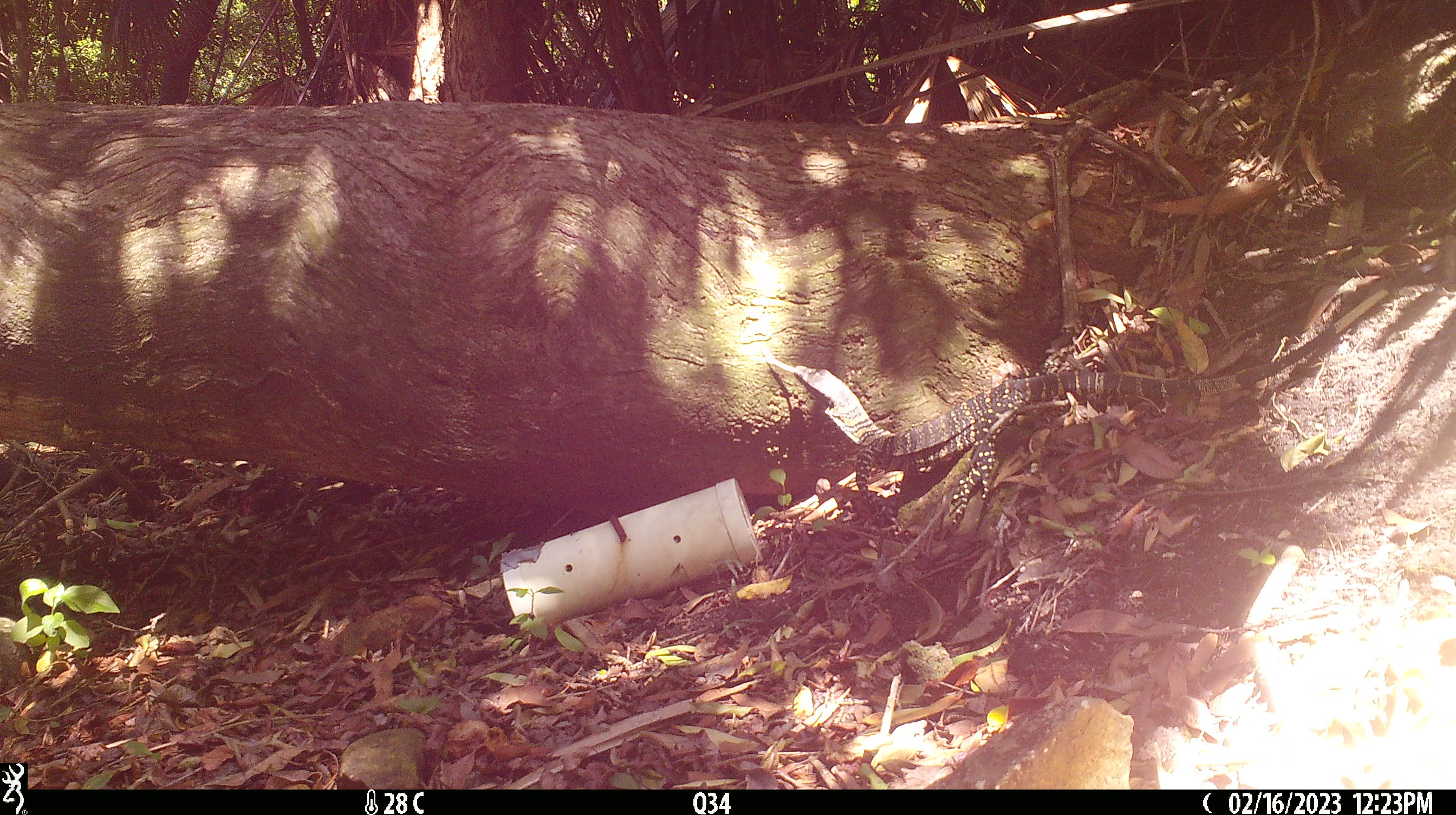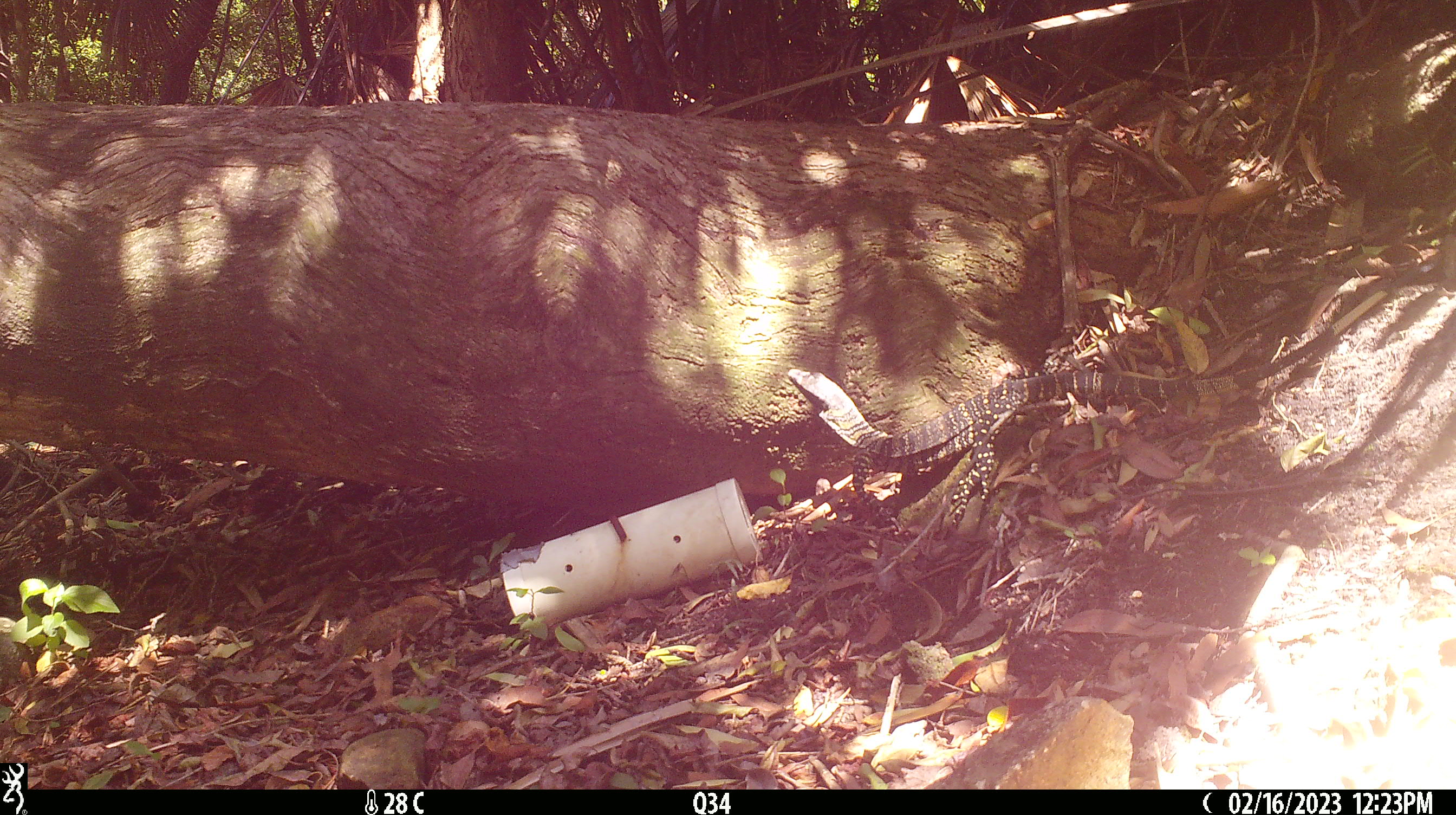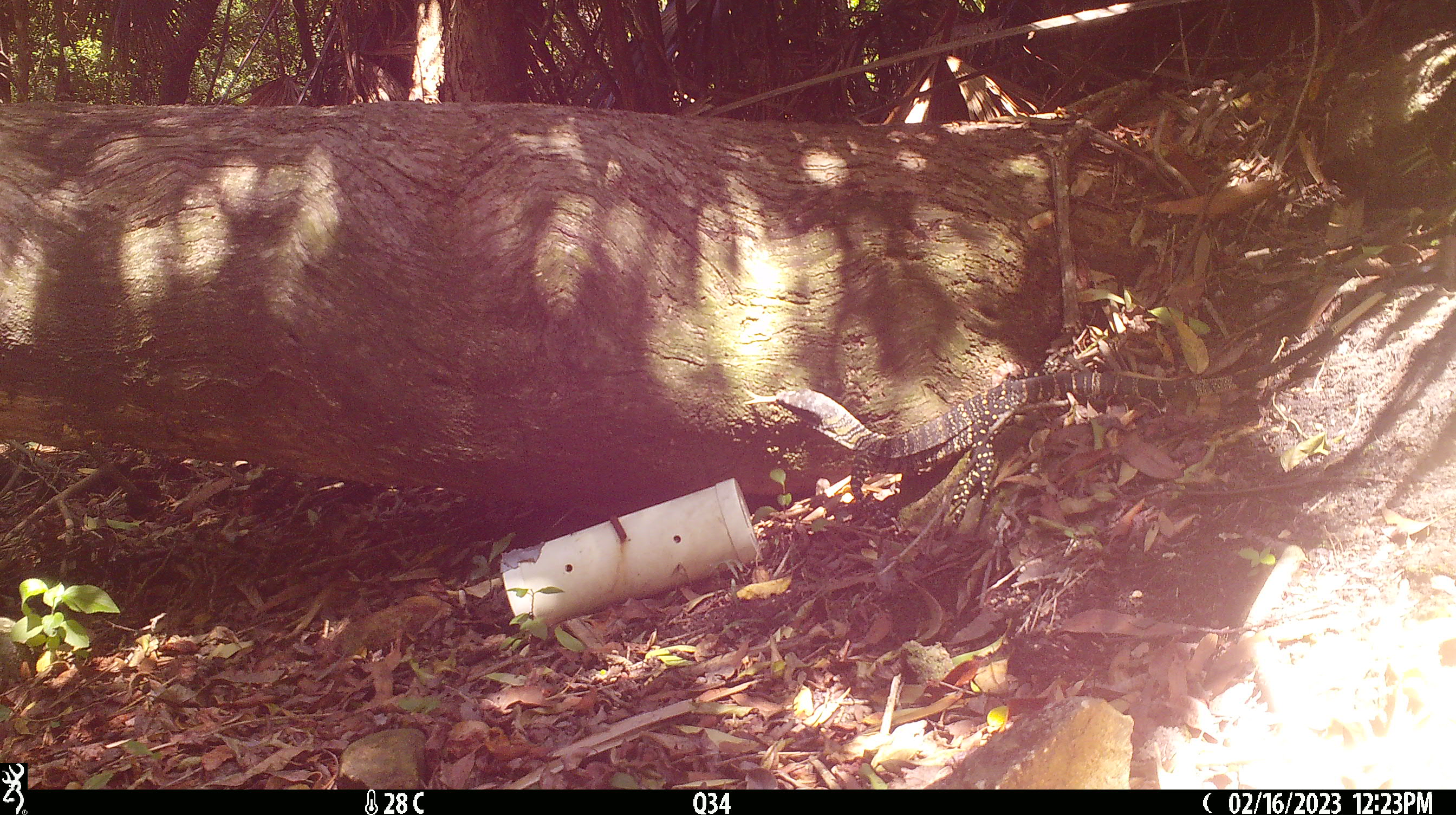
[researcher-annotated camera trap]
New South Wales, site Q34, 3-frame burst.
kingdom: Animalia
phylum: Chordata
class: Reptilia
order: Squamata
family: Varanidae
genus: Varanus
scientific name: Varanus varius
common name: lace monitor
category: goanna